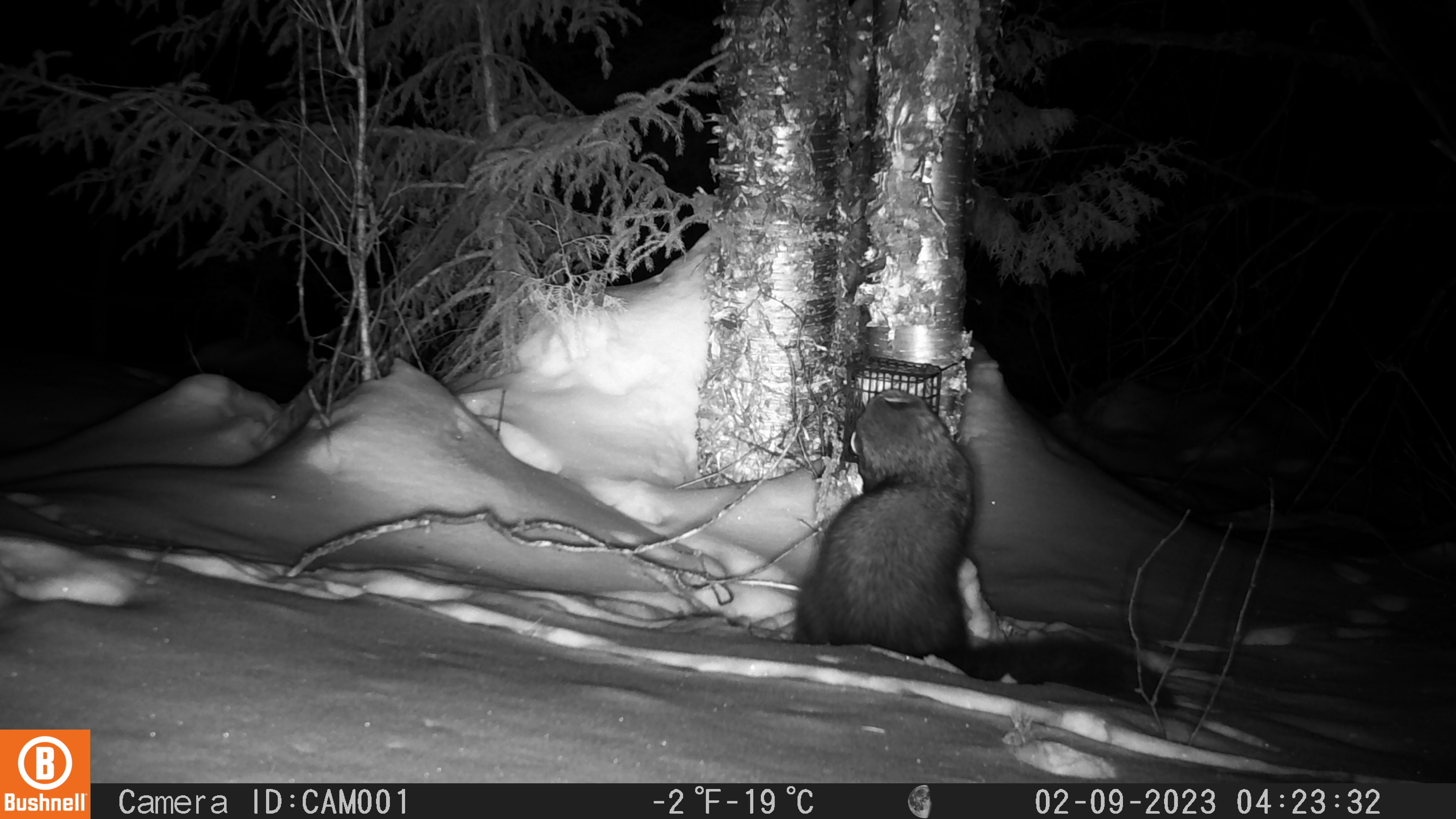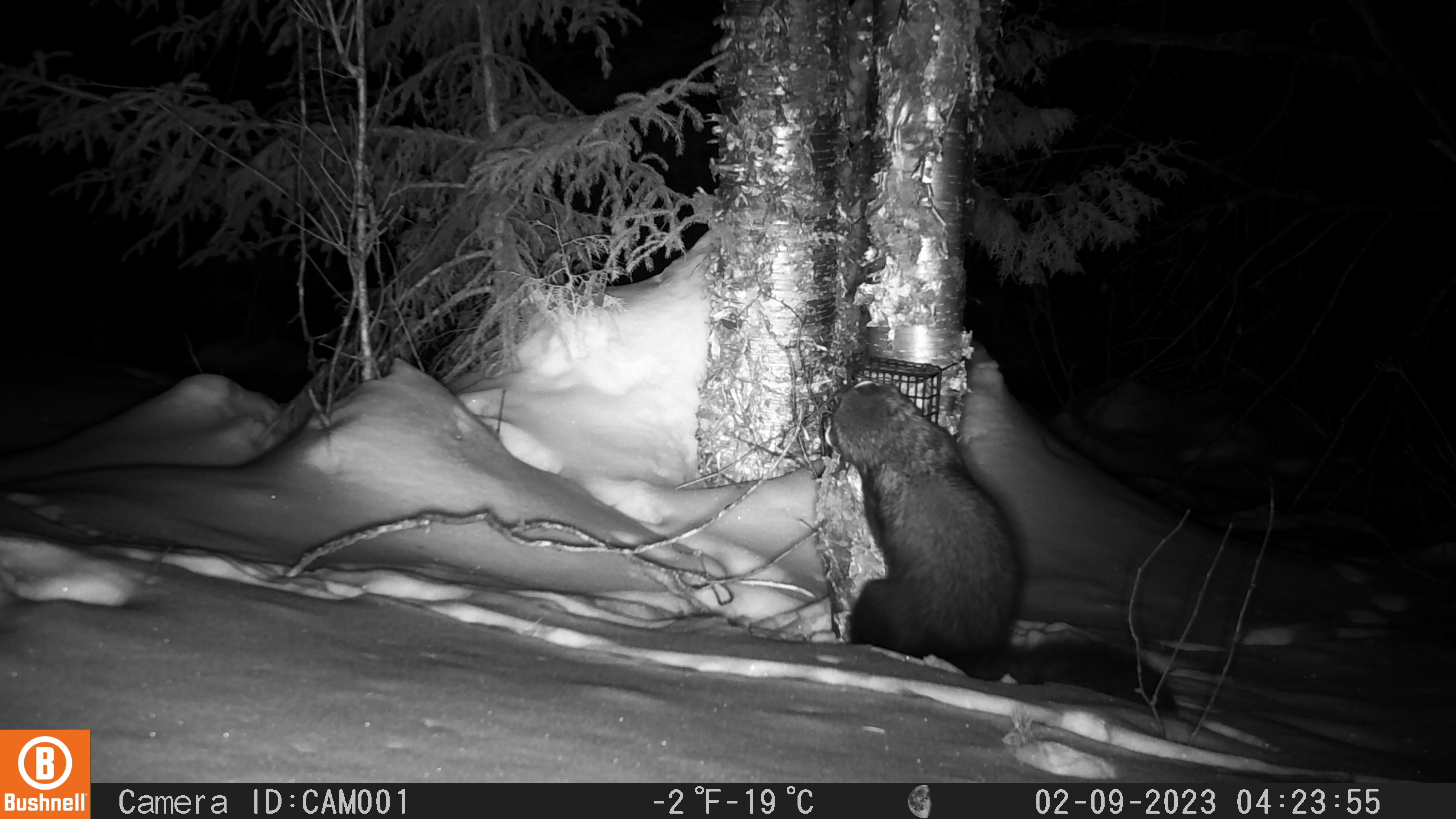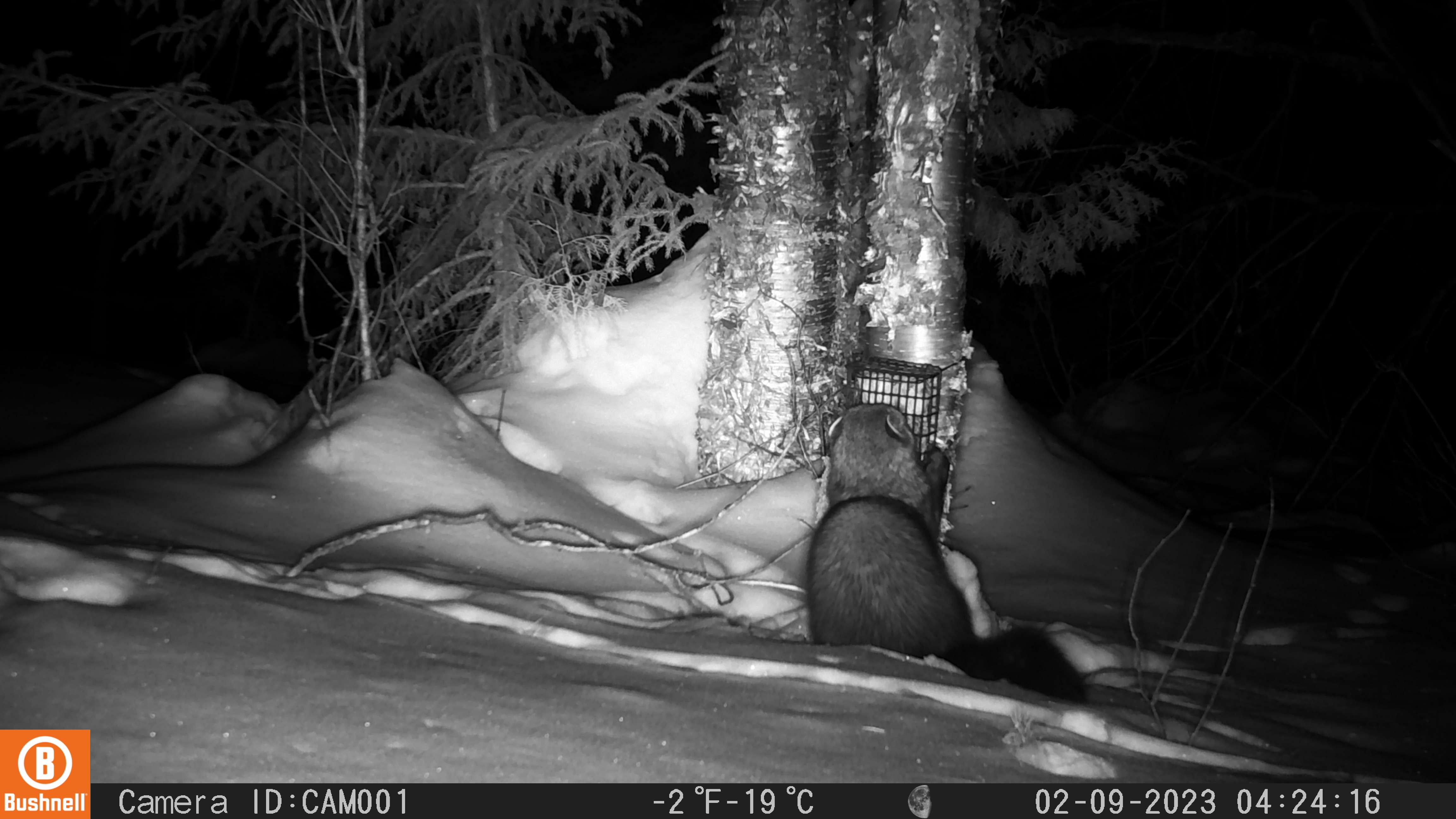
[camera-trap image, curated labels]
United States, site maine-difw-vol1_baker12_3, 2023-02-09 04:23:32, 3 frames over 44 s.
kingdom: Animalia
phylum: Chordata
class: Mammalia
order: Carnivora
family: Mustelidae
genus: Pekania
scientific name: Pekania pennanti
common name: fisher